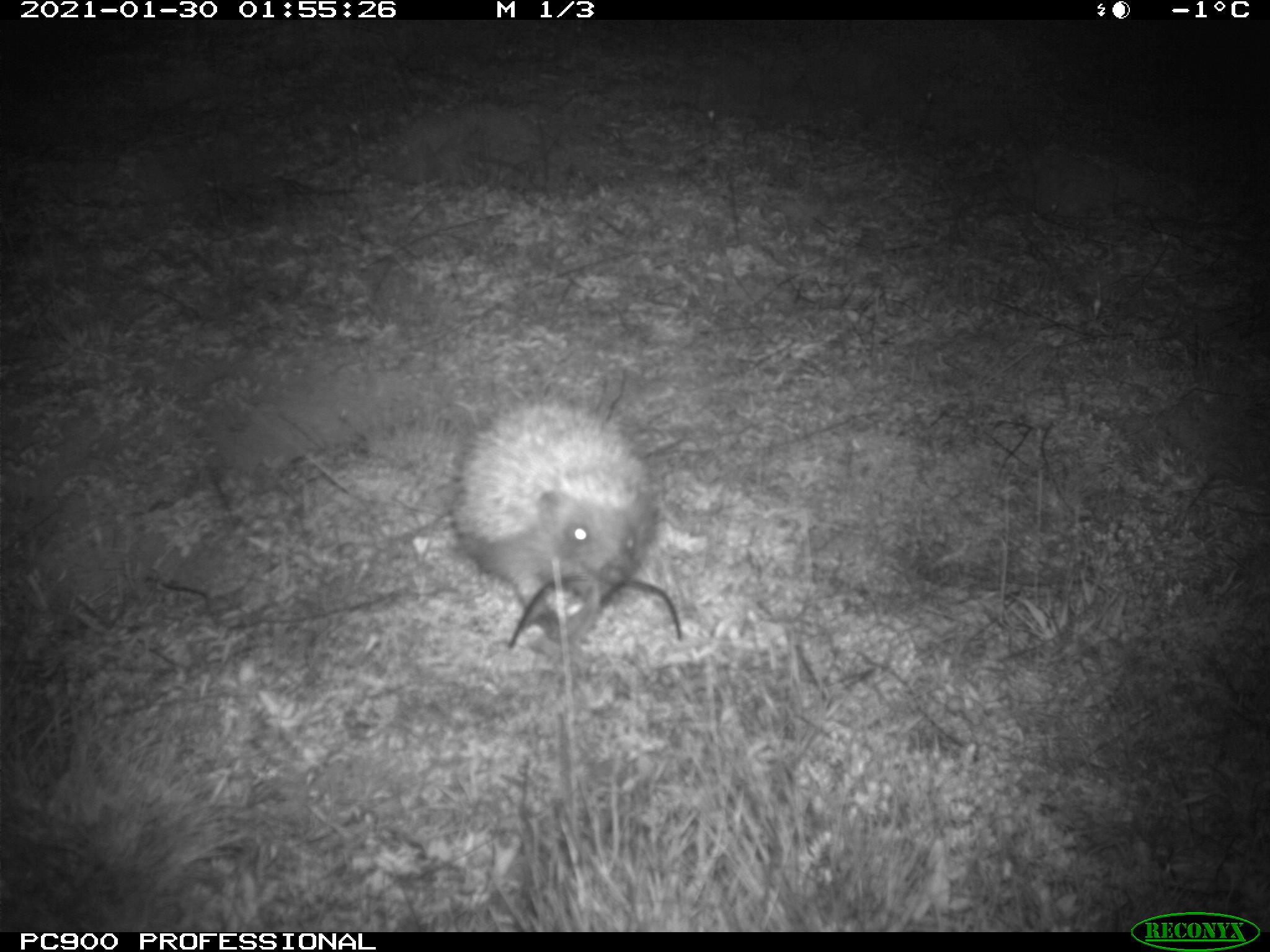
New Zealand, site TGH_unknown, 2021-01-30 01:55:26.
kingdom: Animalia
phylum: Chordata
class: Mammalia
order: Eulipotyphla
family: Erinaceidae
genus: Erinaceus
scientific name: Erinaceus europaeus europaeus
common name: european hedgehog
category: hedgehog